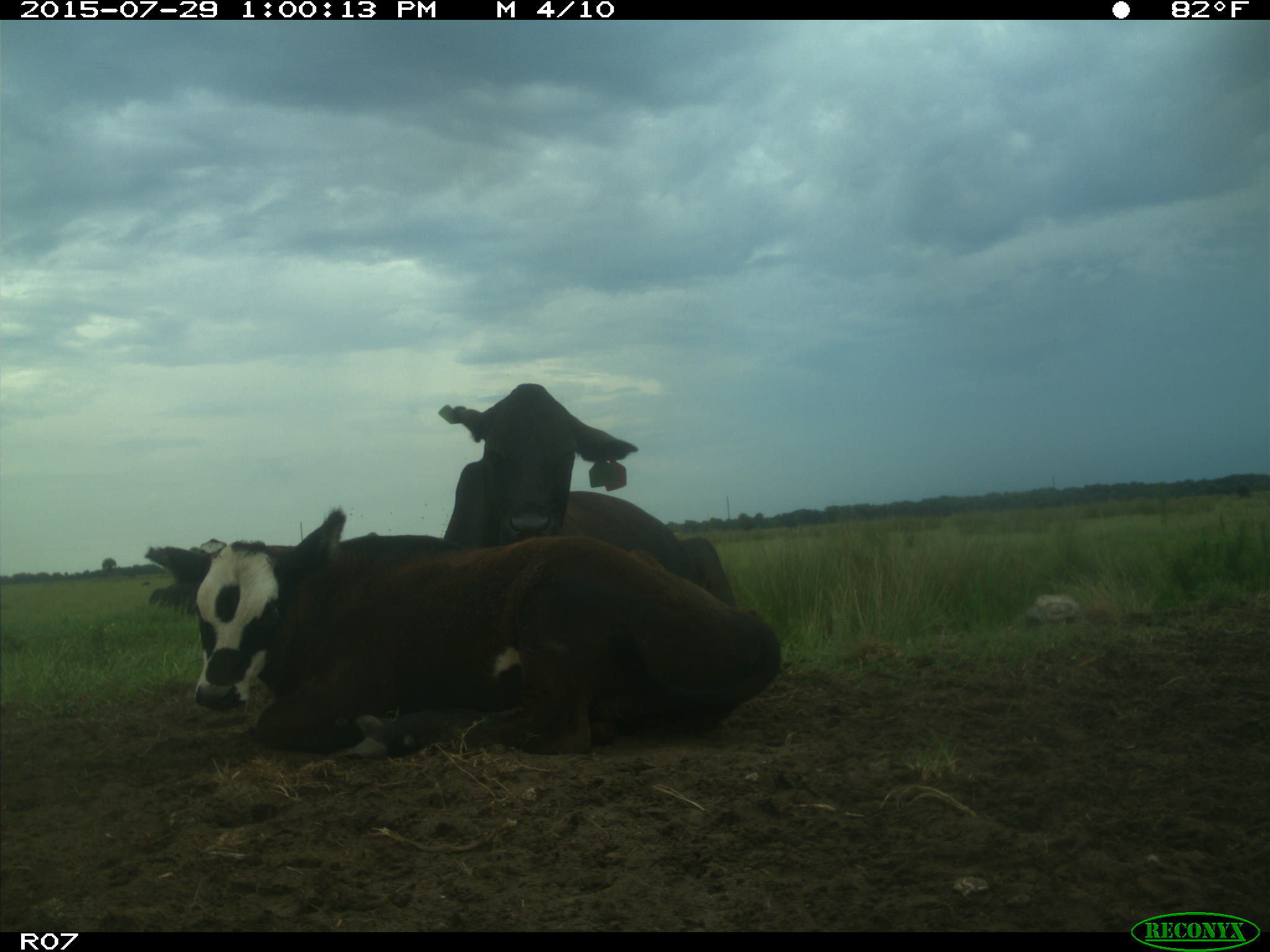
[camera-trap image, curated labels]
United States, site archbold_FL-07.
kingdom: Animalia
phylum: Chordata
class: Mammalia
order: Artiodactyla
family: Bovidae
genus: Bos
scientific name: Bos taurus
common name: domestic cow